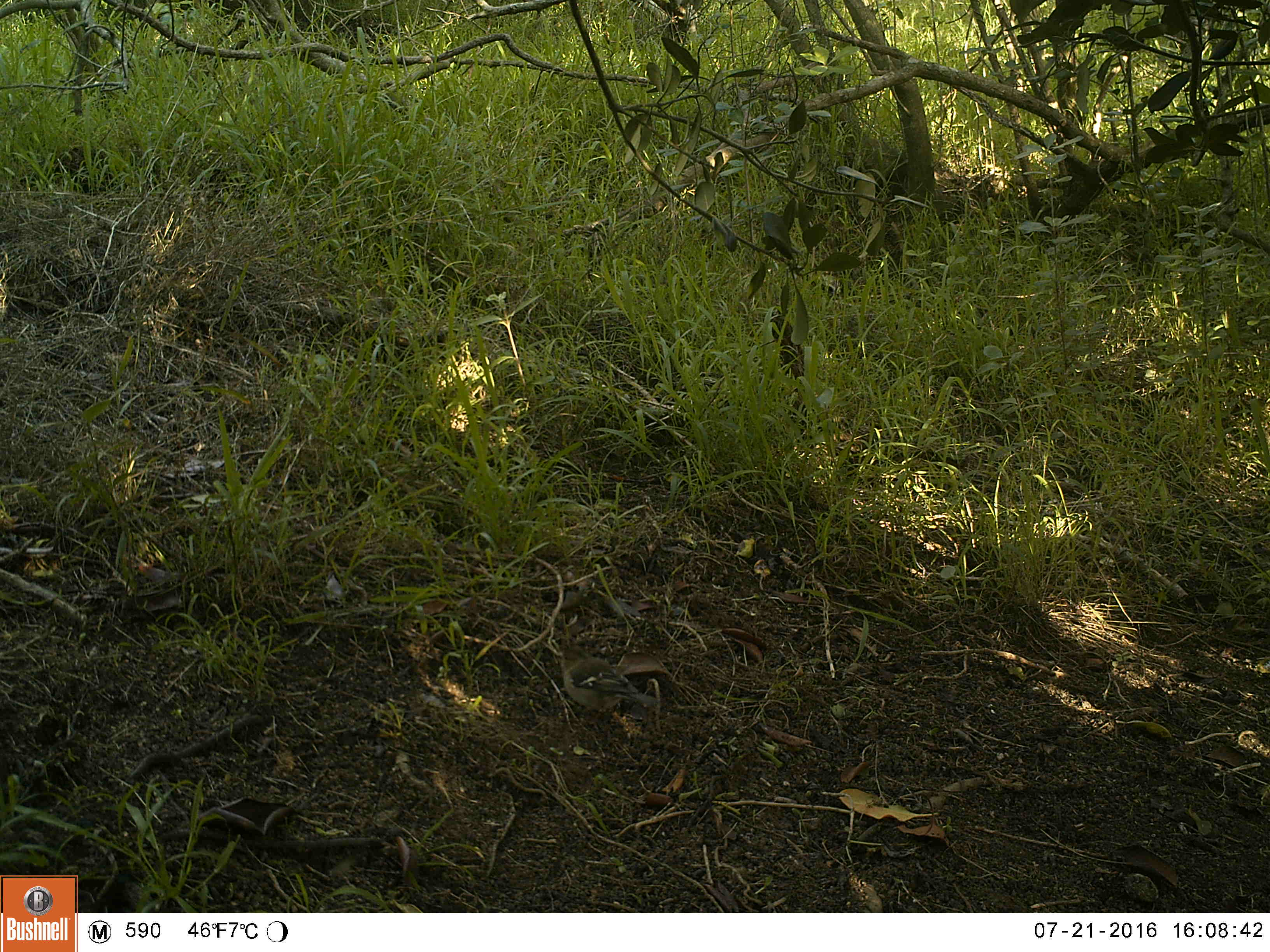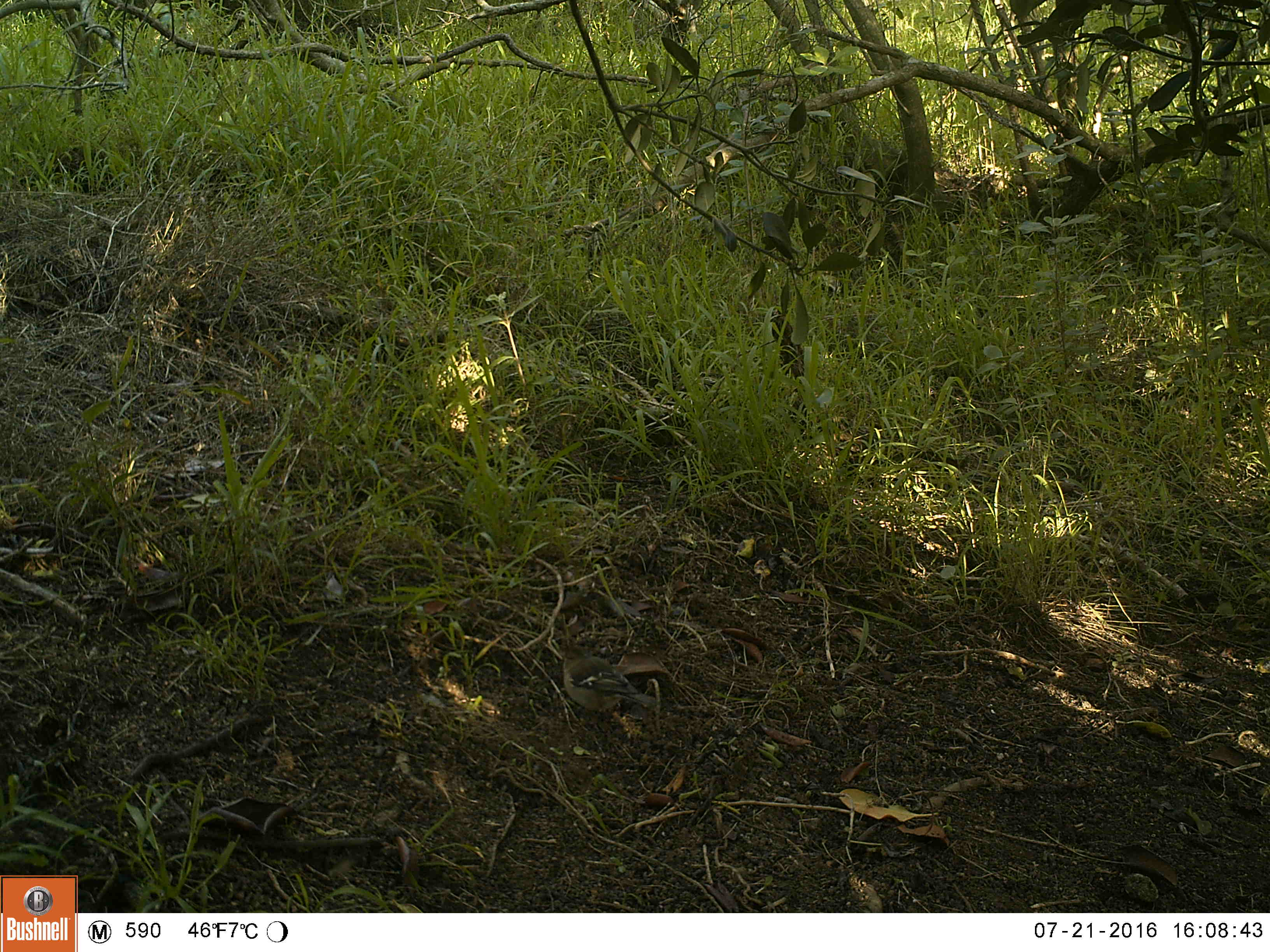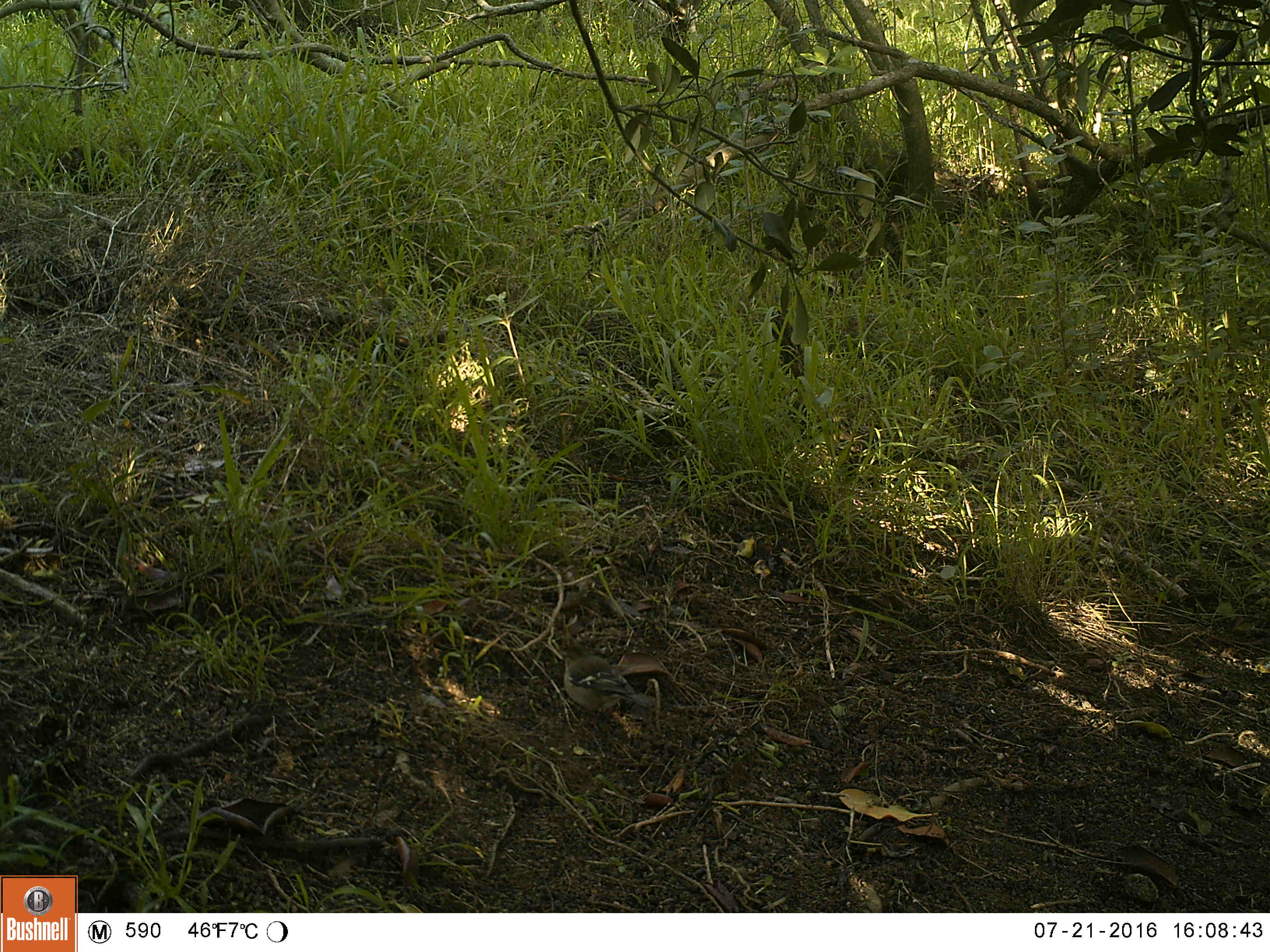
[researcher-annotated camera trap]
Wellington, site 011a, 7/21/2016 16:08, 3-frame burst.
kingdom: Animalia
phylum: Chordata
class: Aves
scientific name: Aves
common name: bird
Bird (Aves).